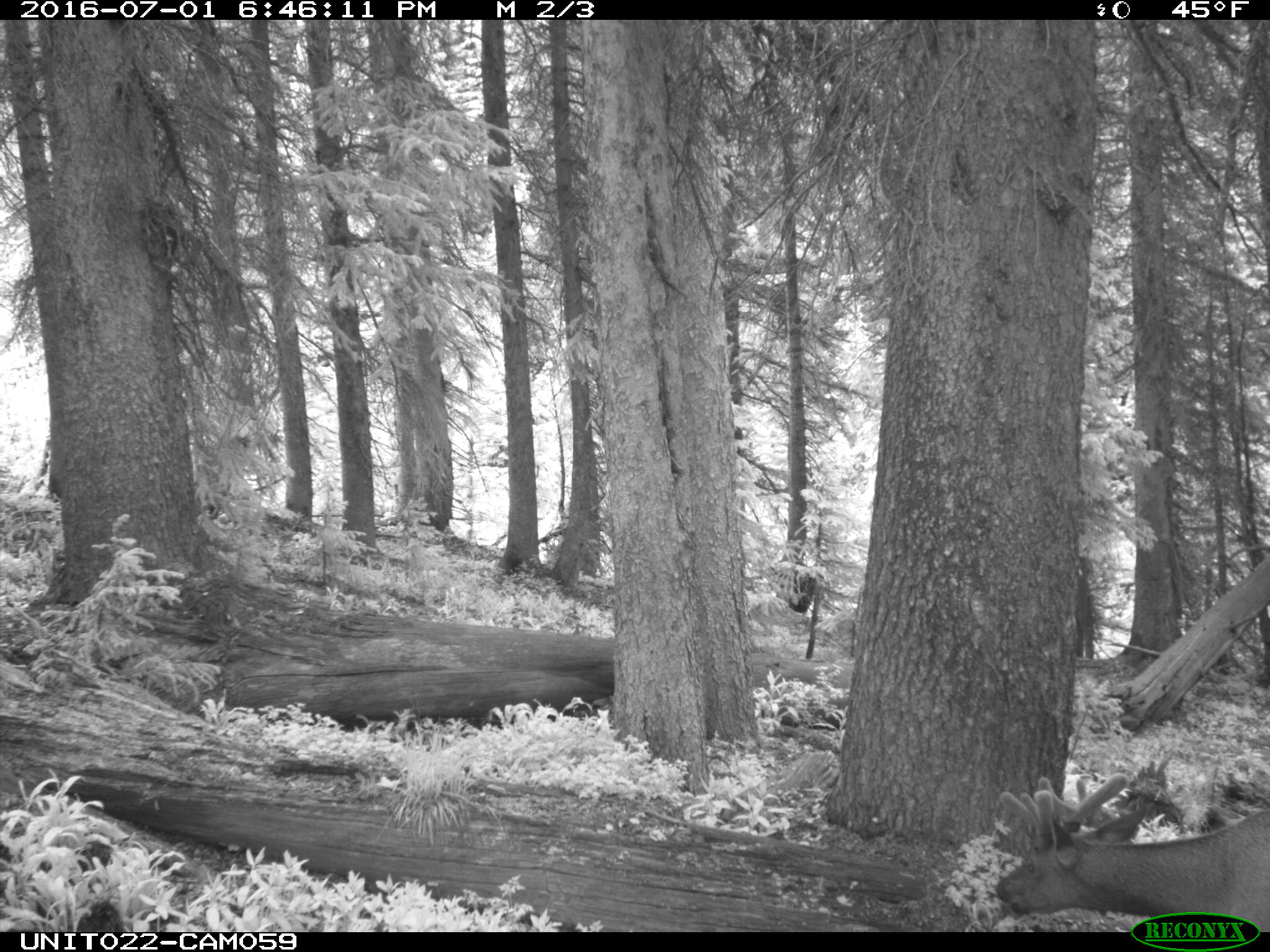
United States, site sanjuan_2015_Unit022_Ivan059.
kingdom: Animalia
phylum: Chordata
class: Mammalia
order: Artiodactyla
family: Cervidae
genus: Cervus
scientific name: Cervus elaphus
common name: red deer